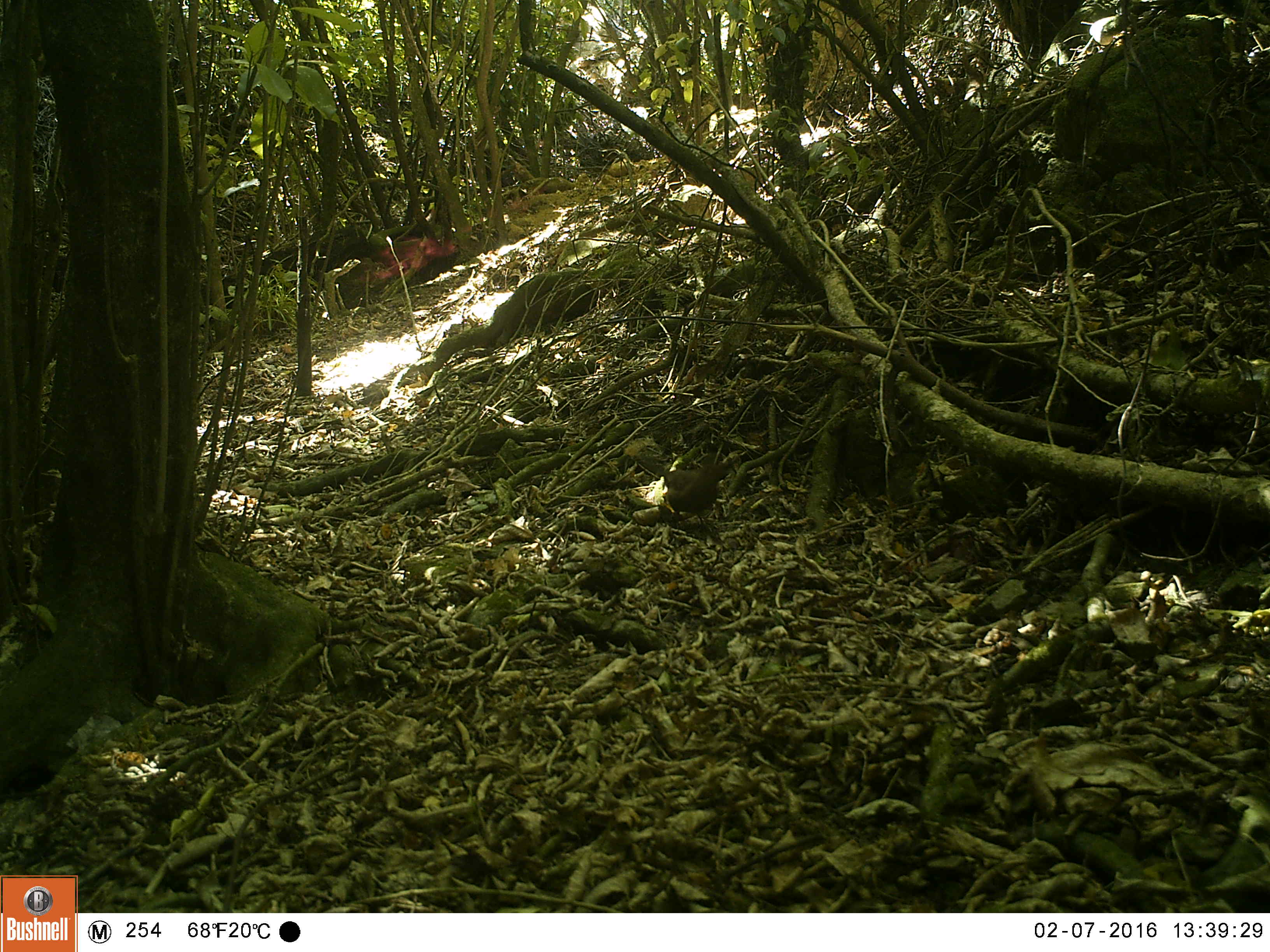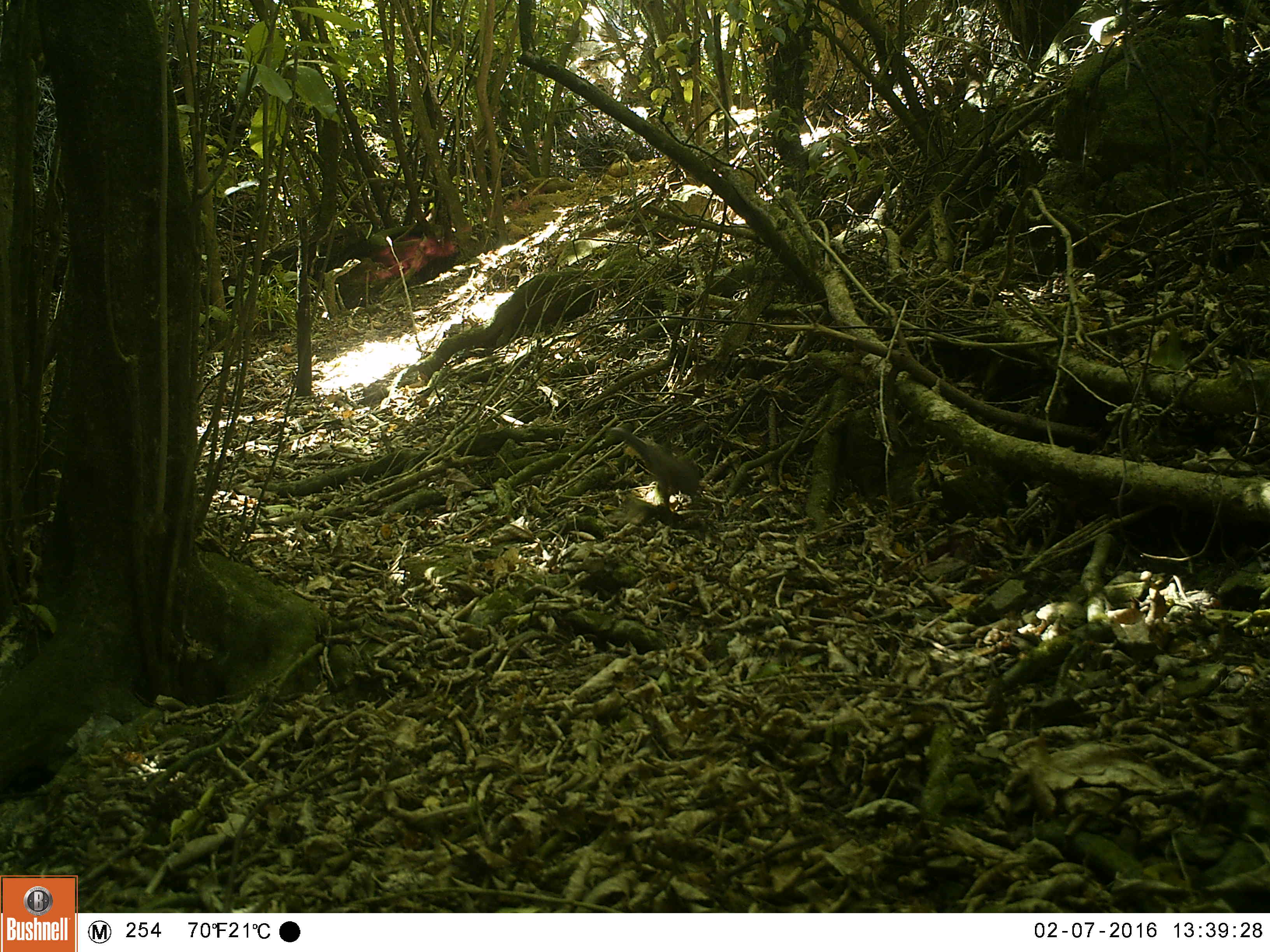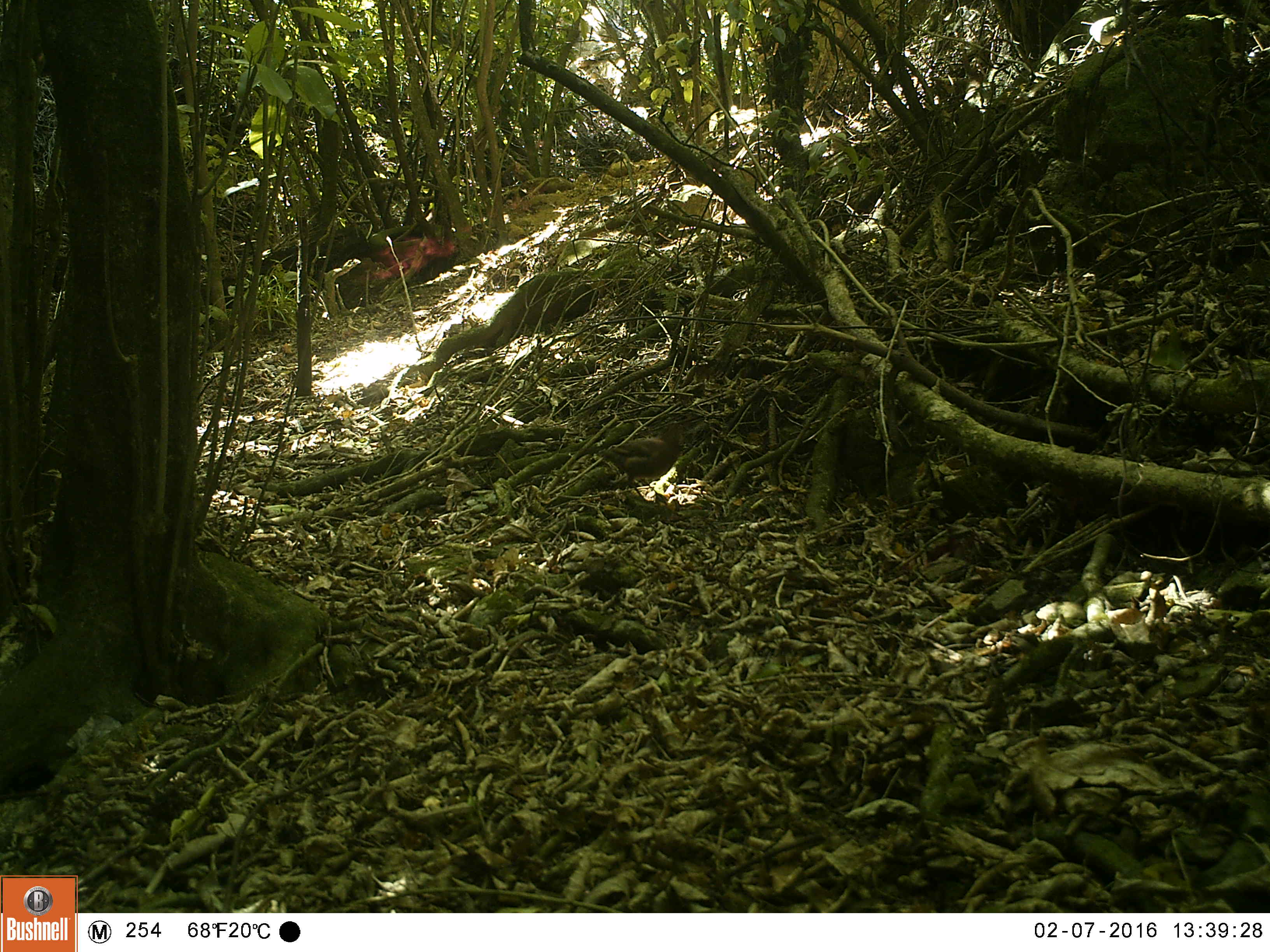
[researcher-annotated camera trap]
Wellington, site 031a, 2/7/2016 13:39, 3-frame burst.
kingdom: Animalia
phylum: Chordata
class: Aves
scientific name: Aves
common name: bird